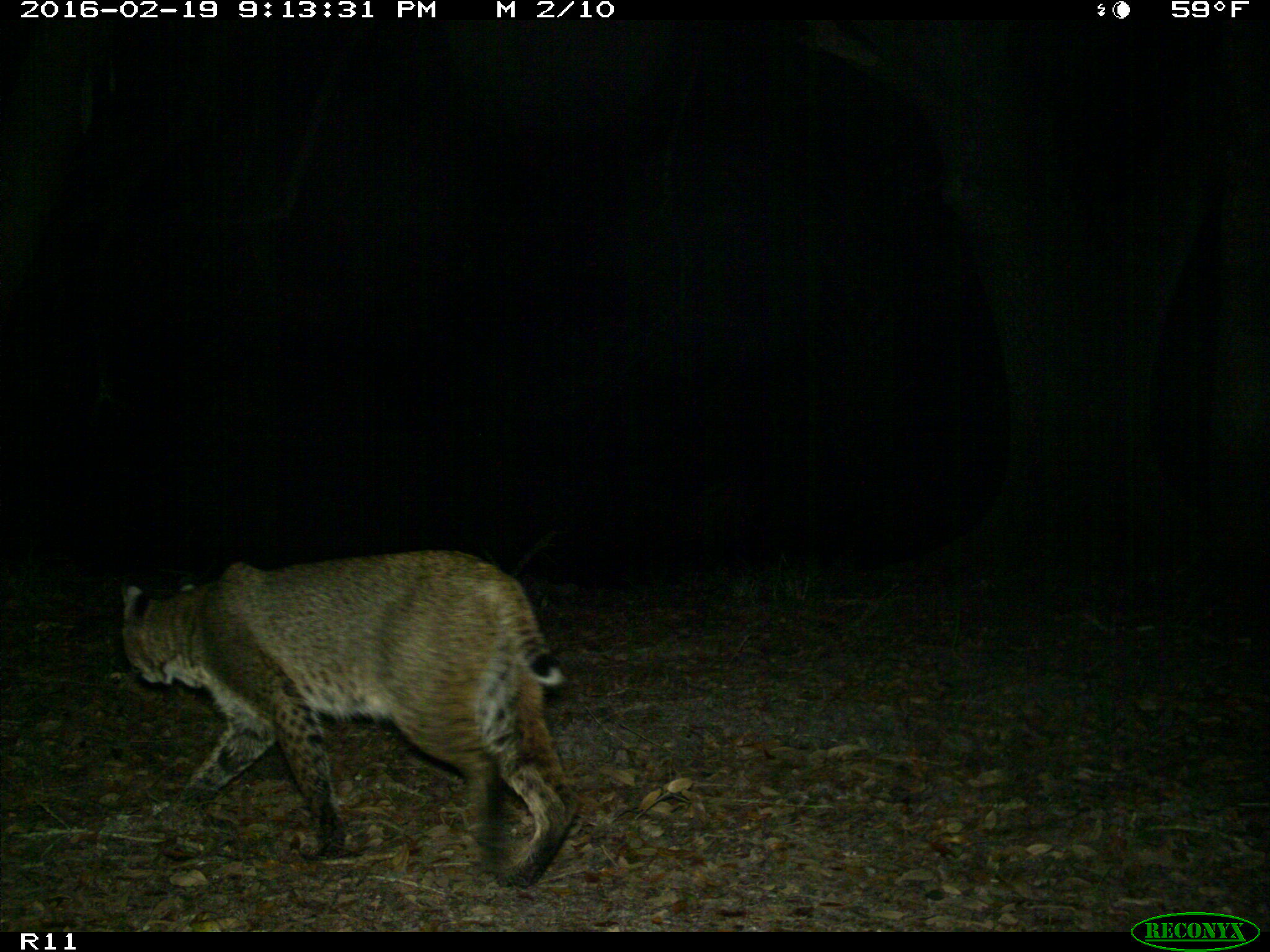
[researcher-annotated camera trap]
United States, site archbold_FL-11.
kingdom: Animalia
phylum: Chordata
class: Mammalia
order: Carnivora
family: Felidae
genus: Lynx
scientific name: Lynx rufus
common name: bobcat